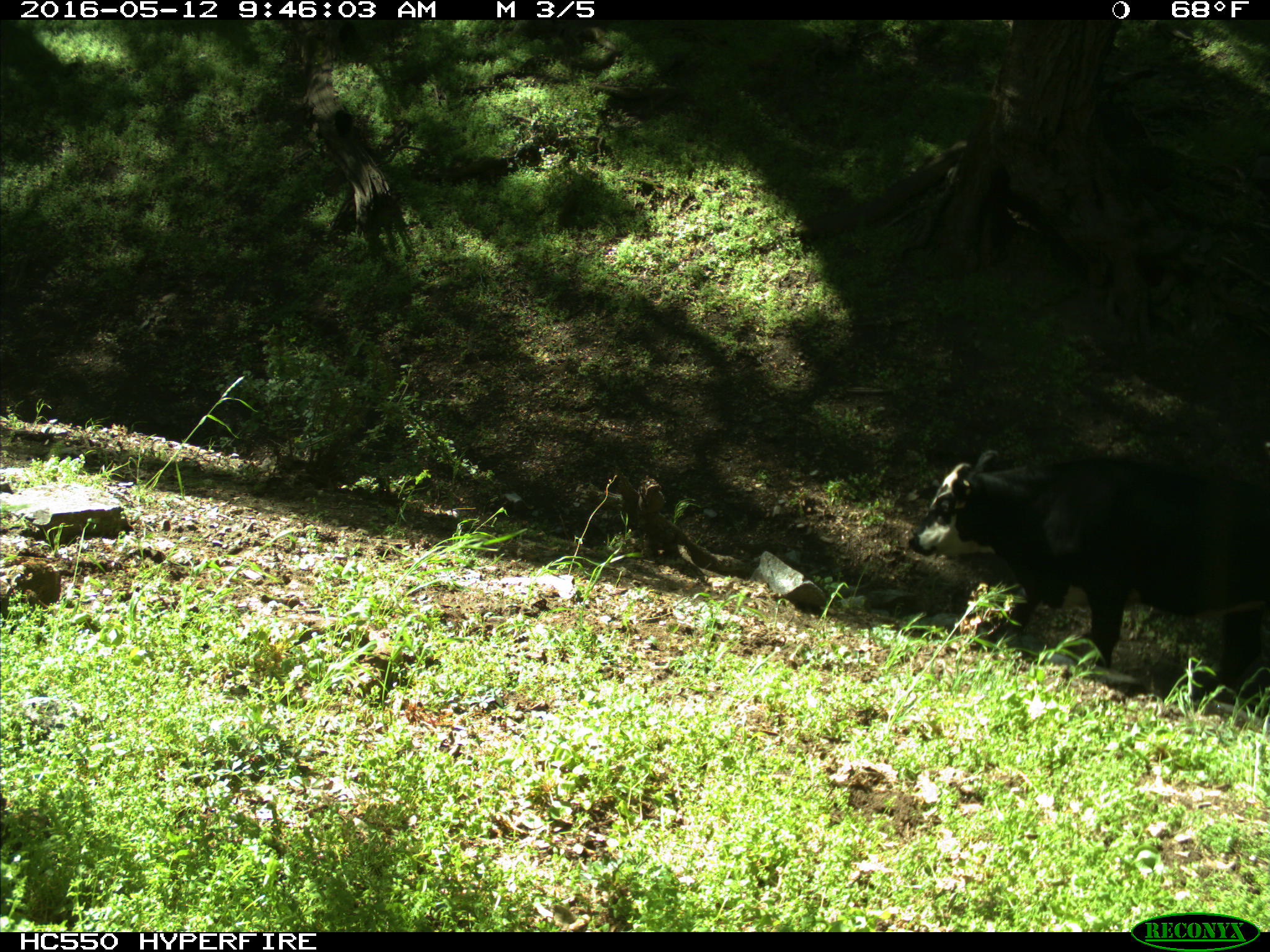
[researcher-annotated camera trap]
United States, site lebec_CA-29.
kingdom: Animalia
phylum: Chordata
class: Mammalia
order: Artiodactyla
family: Bovidae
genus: Bos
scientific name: Bos taurus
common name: domestic cow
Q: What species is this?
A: Bos taurus (domestic cow).